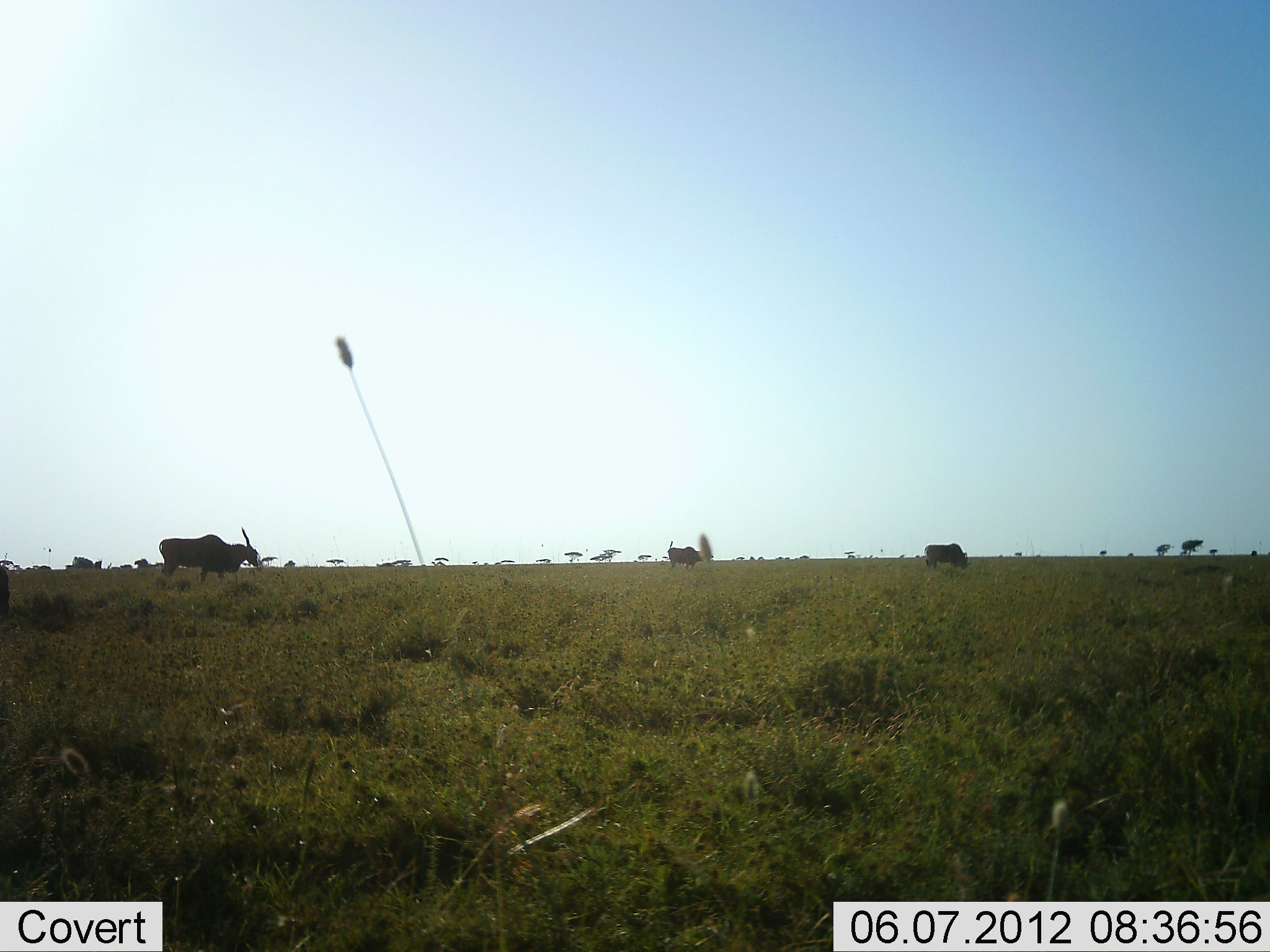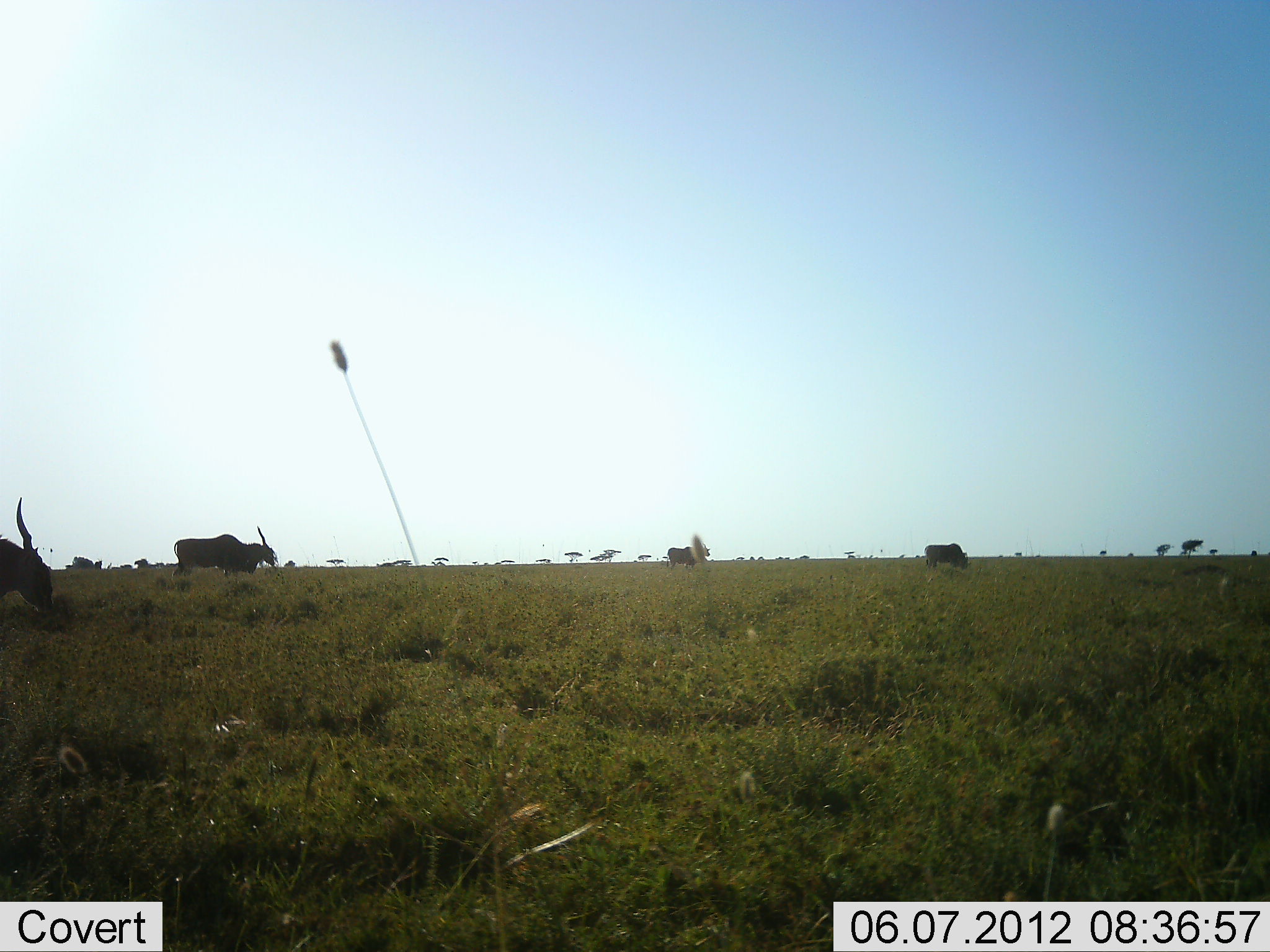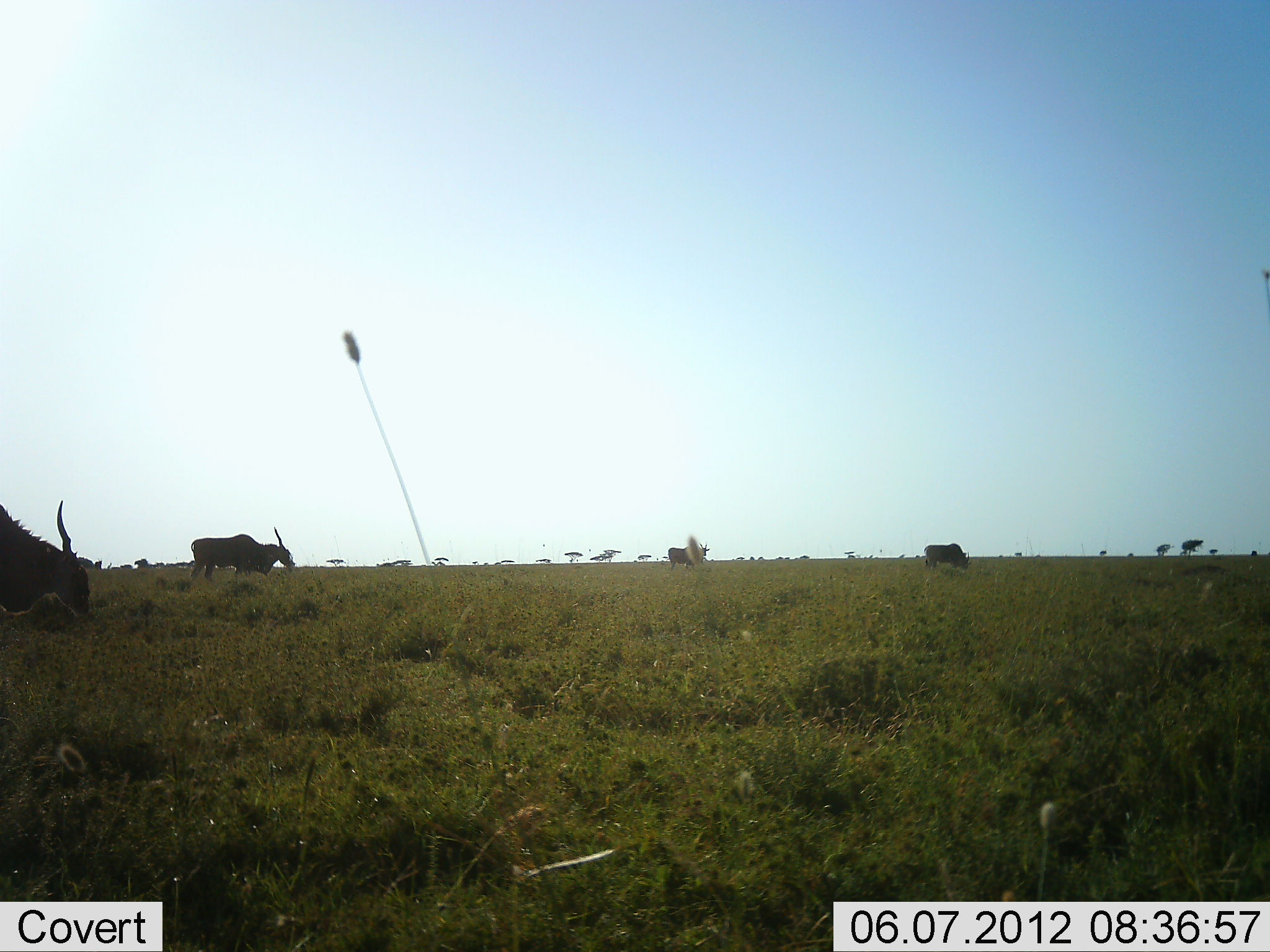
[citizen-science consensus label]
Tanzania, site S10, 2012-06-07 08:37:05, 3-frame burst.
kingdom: Animalia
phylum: Chordata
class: Mammalia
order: Artiodactyla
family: Bovidae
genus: Tragelaphus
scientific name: Tragelaphus oryx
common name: eland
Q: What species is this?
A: Eland (Tragelaphus oryx).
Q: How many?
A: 4.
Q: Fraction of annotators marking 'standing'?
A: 50%.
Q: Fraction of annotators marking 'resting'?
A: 10%.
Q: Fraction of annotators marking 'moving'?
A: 80%.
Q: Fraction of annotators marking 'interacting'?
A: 0%.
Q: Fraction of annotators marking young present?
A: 0%.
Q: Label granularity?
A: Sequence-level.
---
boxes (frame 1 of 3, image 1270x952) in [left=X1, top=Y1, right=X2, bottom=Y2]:
animal: [left=159, top=526, right=258, bottom=583]; [left=924, top=543, right=970, bottom=571]; [left=667, top=540, right=703, bottom=569]; [left=0, top=566, right=10, bottom=617]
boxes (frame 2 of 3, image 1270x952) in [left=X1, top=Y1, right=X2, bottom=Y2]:
animal: [left=0, top=497, right=53, bottom=615]; [left=174, top=526, right=275, bottom=577]; [left=666, top=543, right=711, bottom=569]; [left=924, top=544, right=969, bottom=570]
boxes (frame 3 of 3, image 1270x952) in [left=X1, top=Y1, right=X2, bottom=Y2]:
animal: [left=0, top=500, right=90, bottom=621]; [left=190, top=526, right=295, bottom=581]; [left=924, top=544, right=973, bottom=570]; [left=668, top=543, right=710, bottom=569]